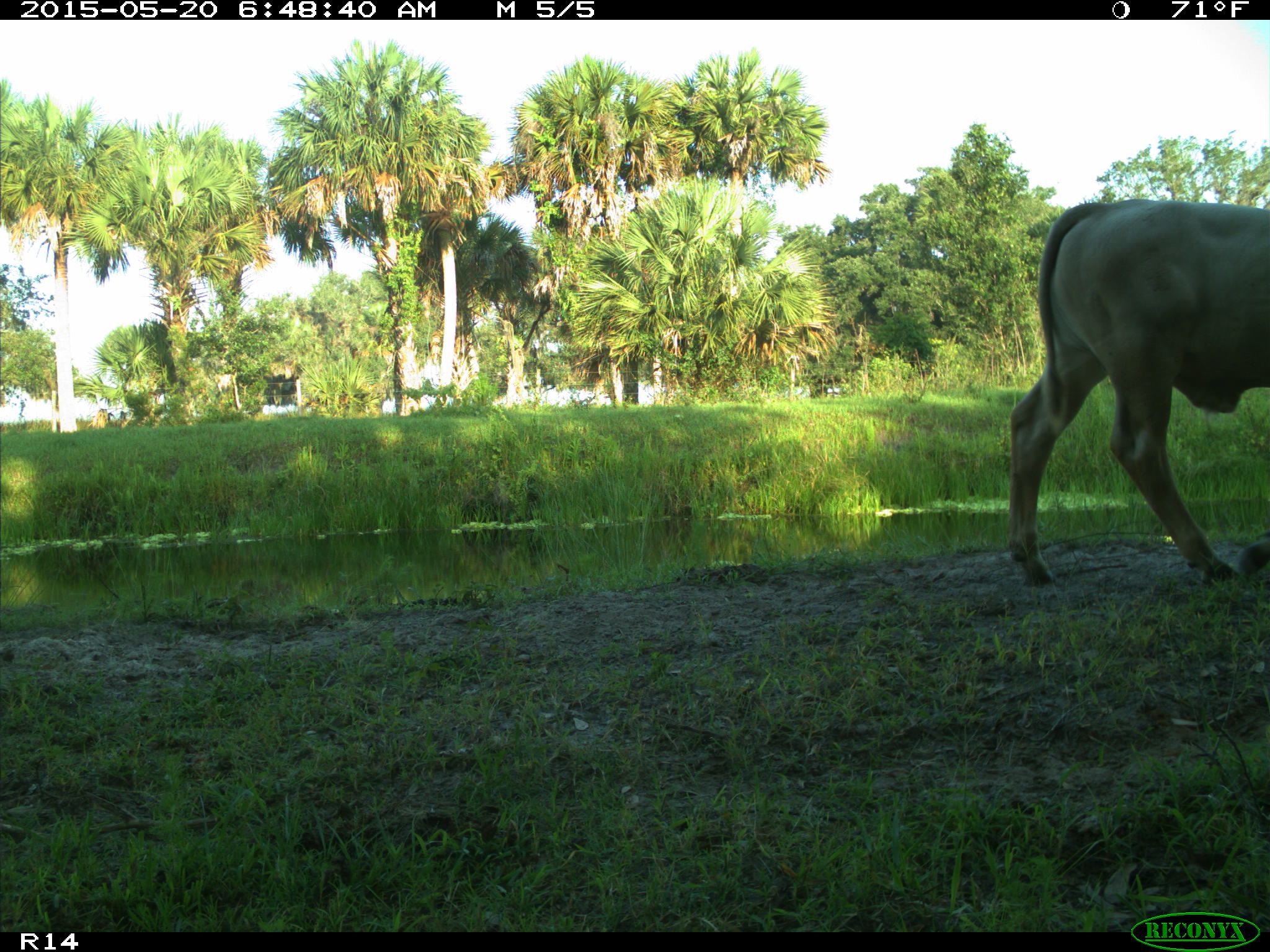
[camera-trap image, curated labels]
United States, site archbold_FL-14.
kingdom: Animalia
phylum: Chordata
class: Mammalia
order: Artiodactyla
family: Bovidae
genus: Bos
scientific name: Bos taurus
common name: domestic cow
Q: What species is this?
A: Bos taurus (domestic cow).